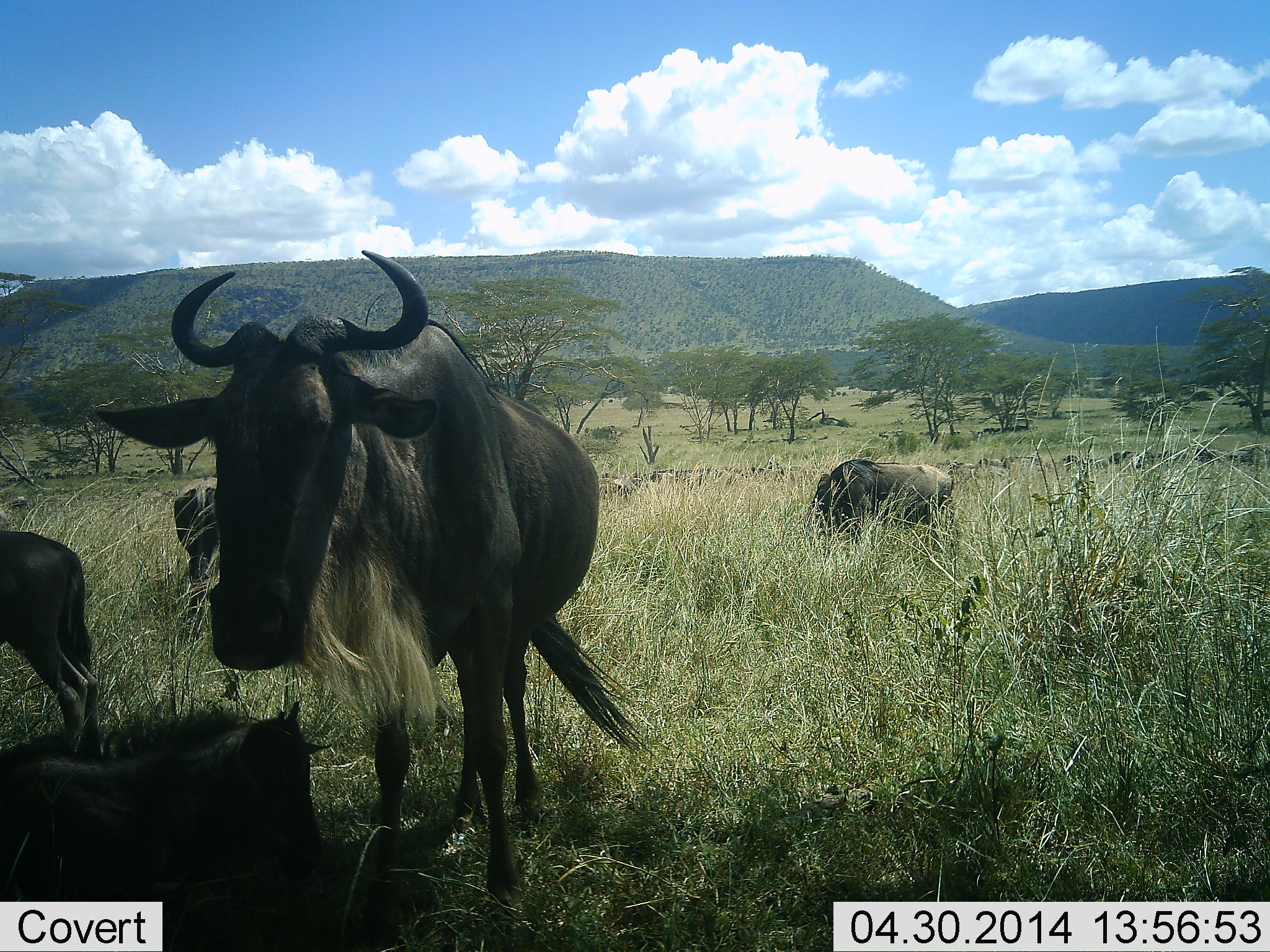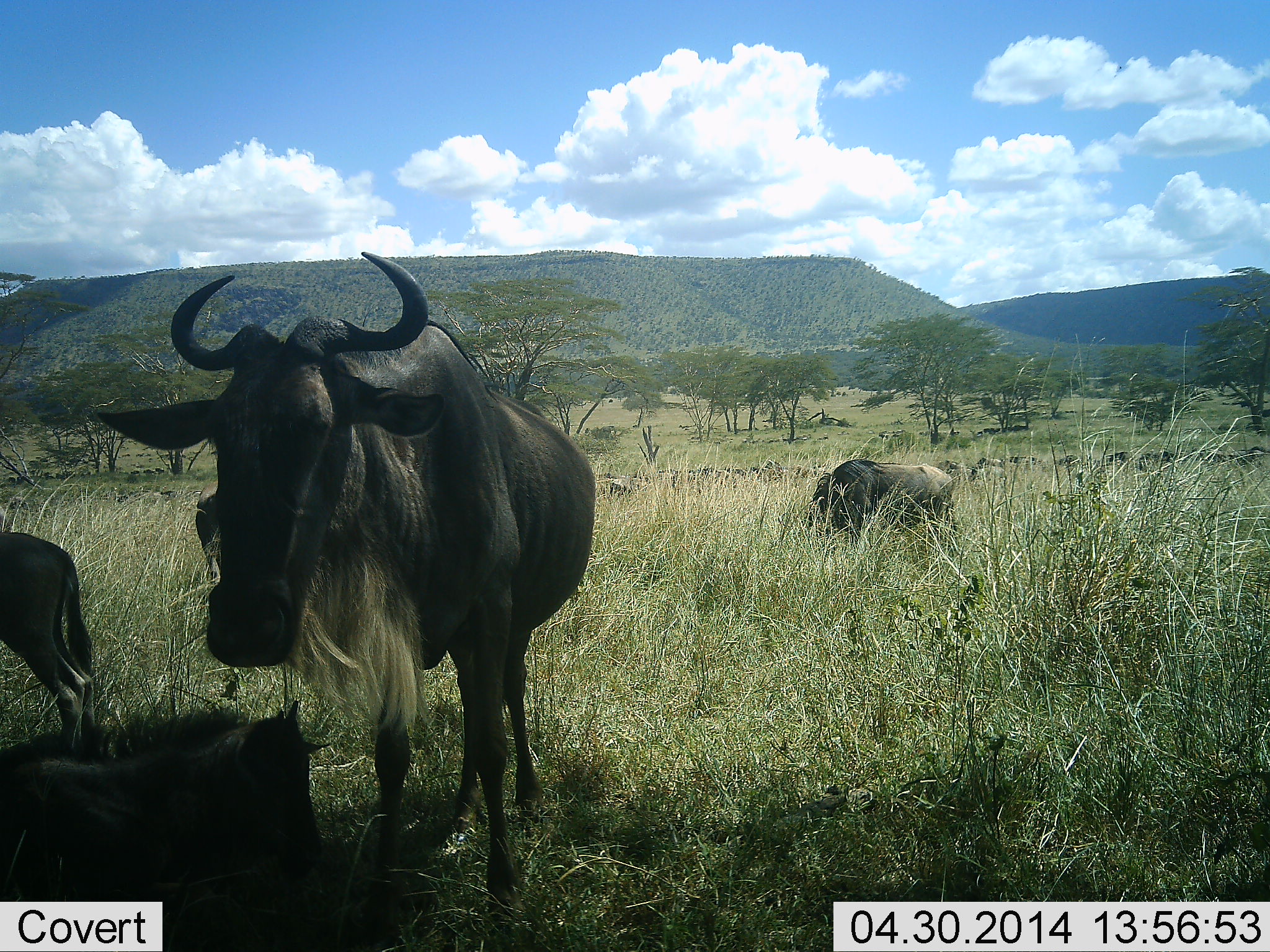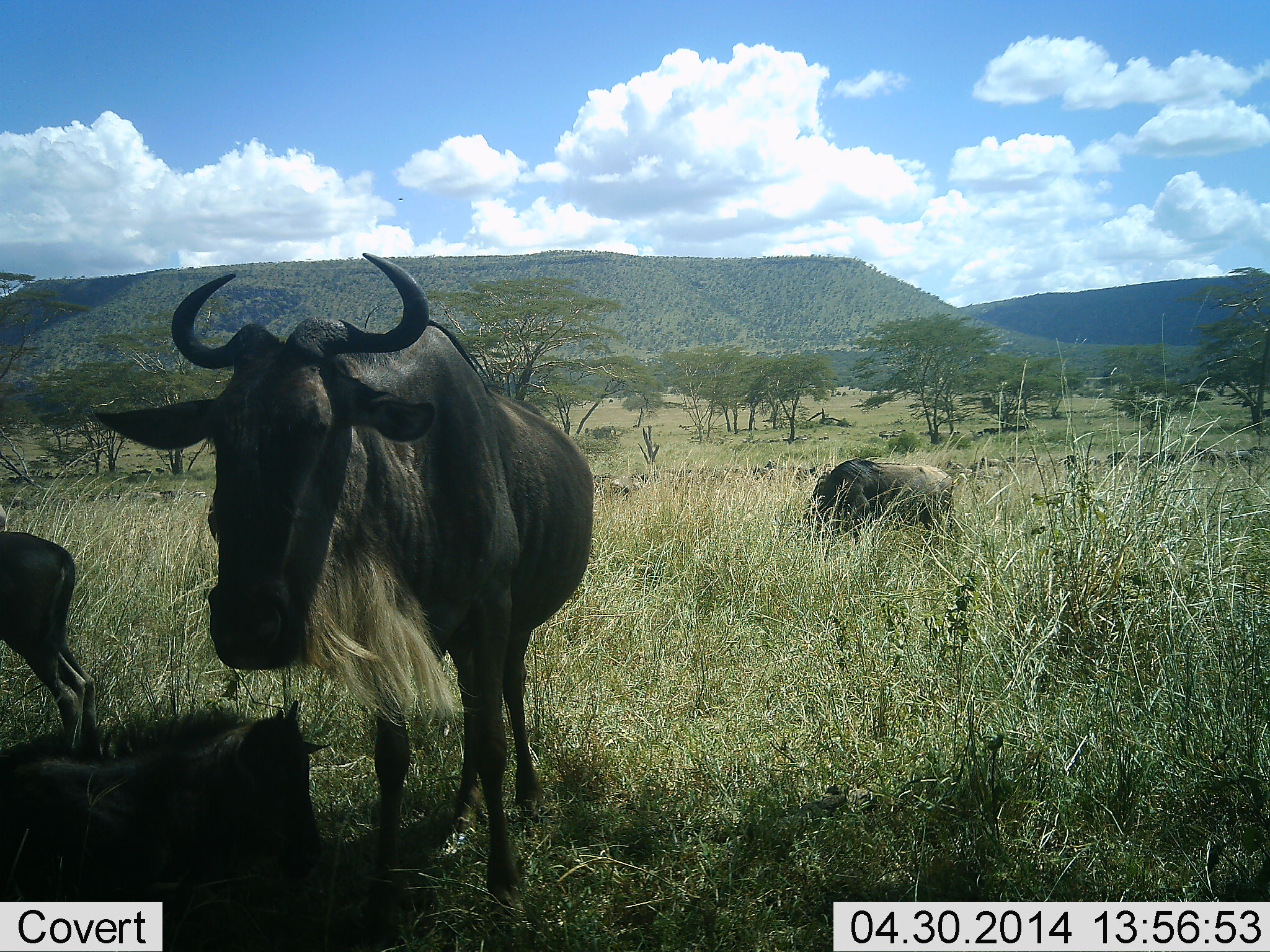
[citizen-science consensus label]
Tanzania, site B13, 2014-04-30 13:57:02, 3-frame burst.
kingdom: Animalia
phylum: Chordata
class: Mammalia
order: Artiodactyla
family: Bovidae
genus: Connochaetes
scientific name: Connochaetes taurinus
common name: blue wildebeest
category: wildebeest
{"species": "wildebeest (blue wildebeest) (Connochaetes taurinus)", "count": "11-50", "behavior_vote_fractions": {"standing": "80%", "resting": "90%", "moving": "30%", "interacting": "10%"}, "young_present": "50%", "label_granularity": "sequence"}